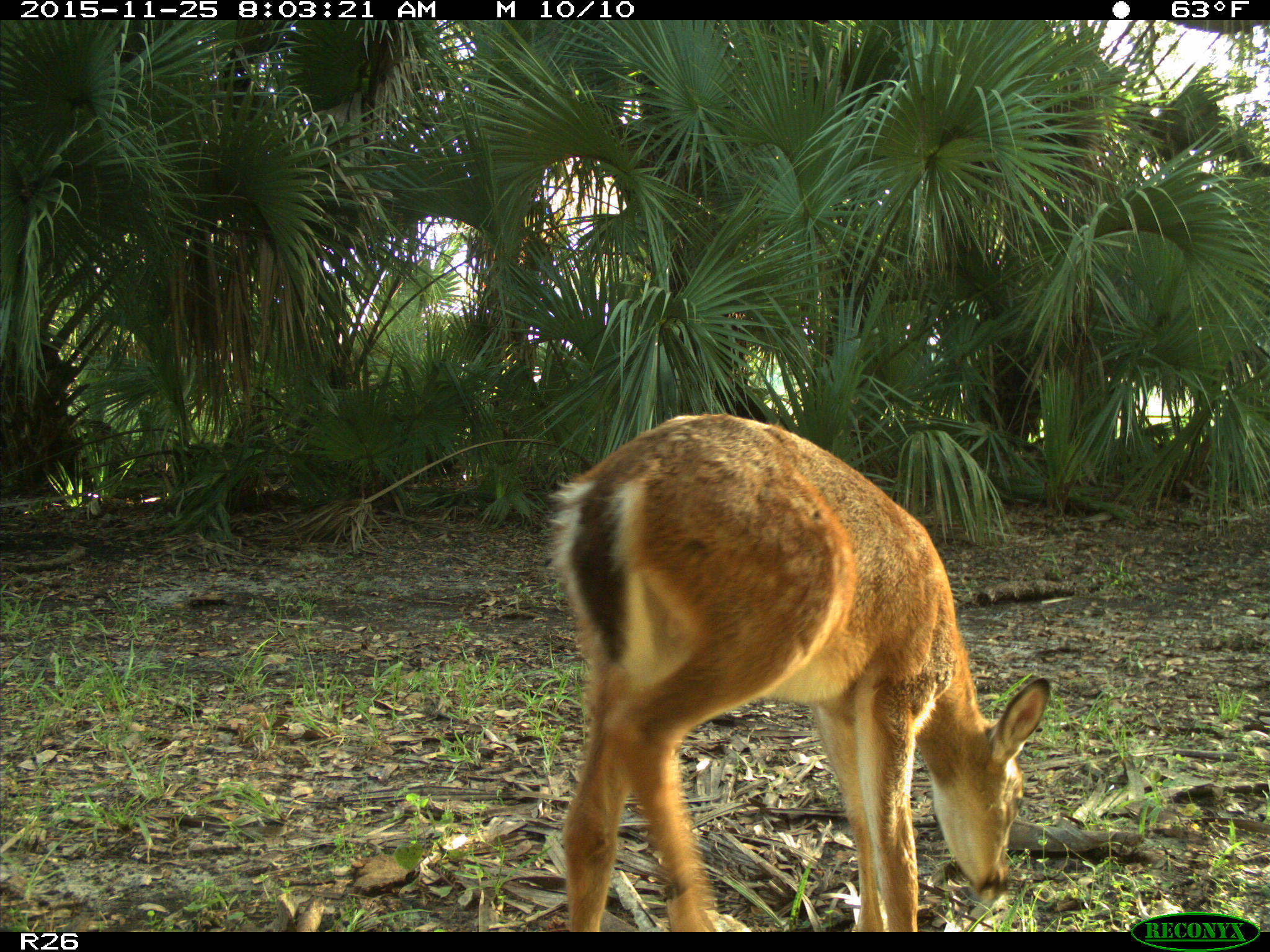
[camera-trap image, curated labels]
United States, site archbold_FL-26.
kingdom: Animalia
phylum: Chordata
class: Mammalia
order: Artiodactyla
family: Cervidae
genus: Odocoileus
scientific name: Odocoileus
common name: deer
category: unidentified deer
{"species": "unidentified deer (deer) (Odocoileus)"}